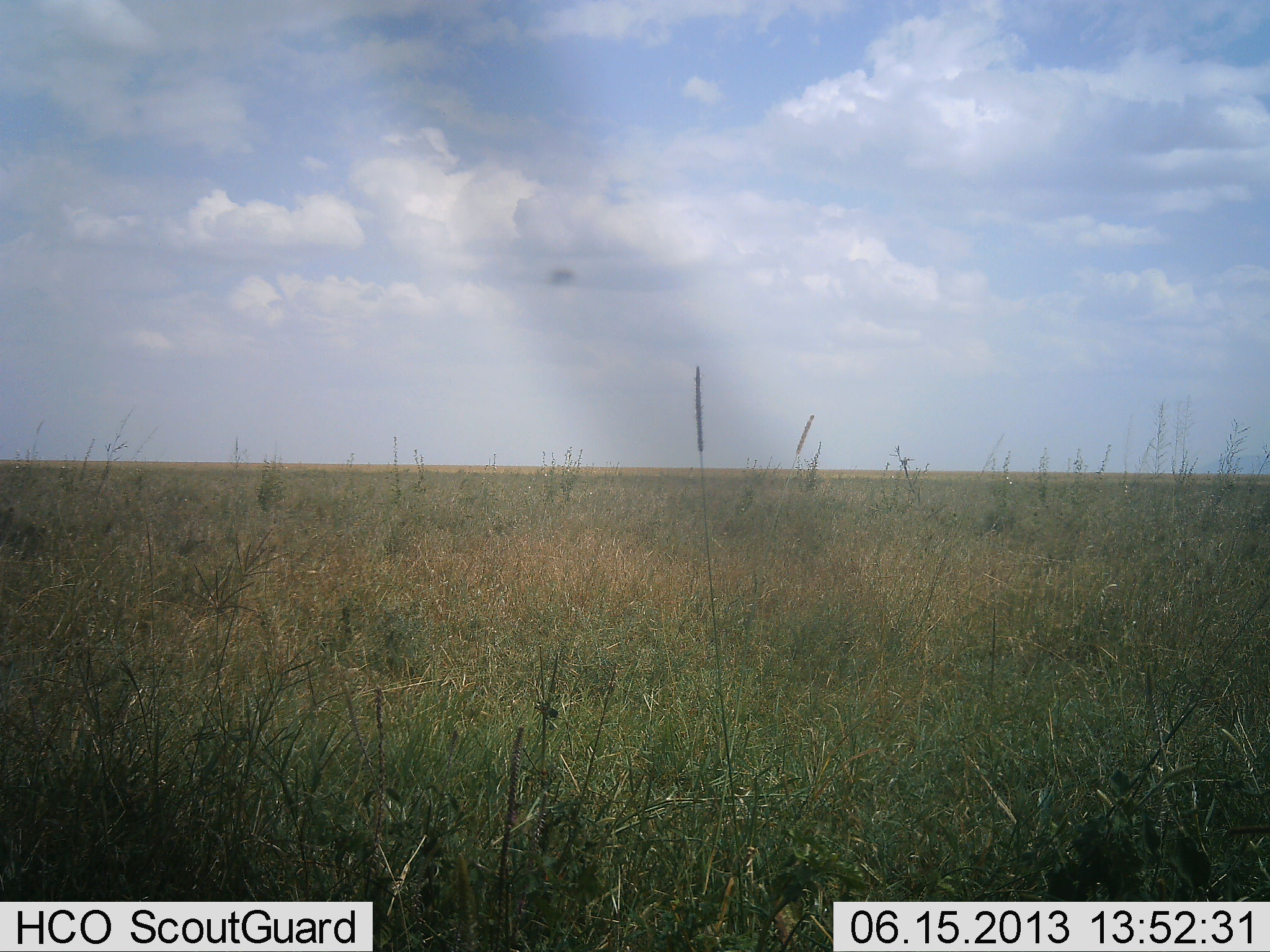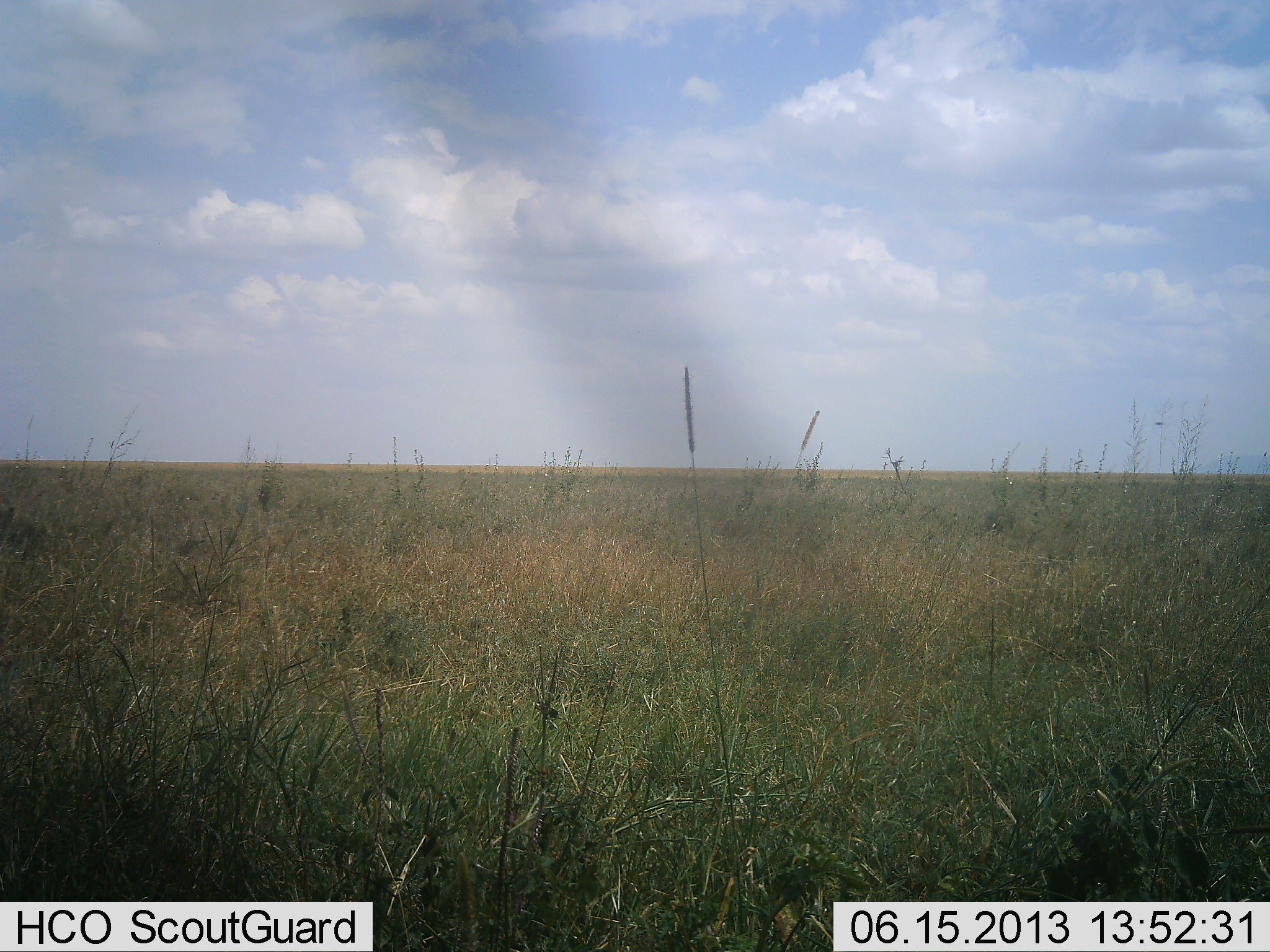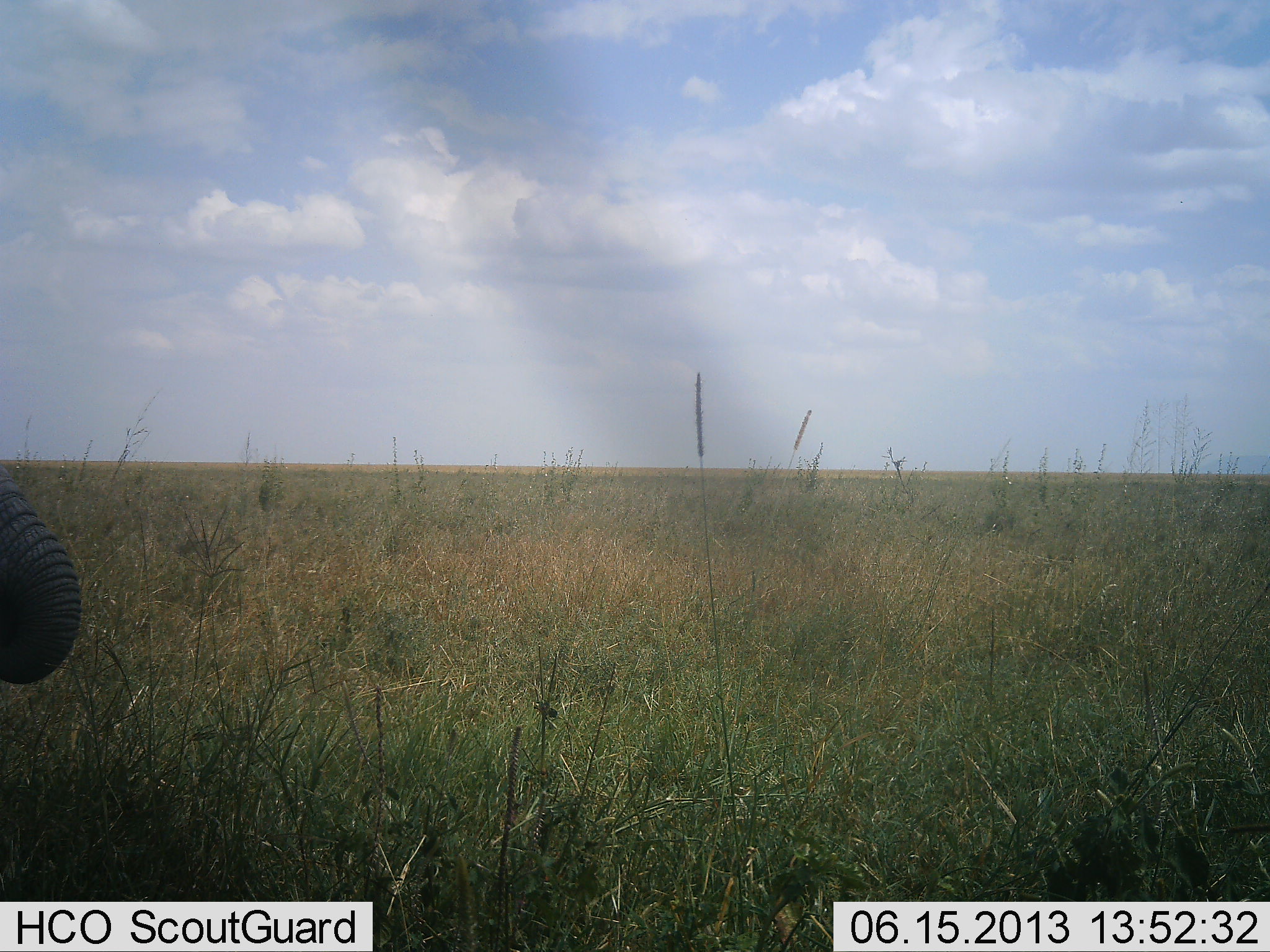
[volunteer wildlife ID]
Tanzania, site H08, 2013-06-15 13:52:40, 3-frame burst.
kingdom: Animalia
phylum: Chordata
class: Mammalia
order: Proboscidea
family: Elephantidae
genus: Loxodonta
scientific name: Loxodonta africana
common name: african bush elephant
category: elephant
Elephant (african bush elephant) (Loxodonta africana), count 1. Behavior (volunteer vote fractions): standing 19%, resting 0%, moving 62%, interacting 0%. Young present (vote fraction): 0%. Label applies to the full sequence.